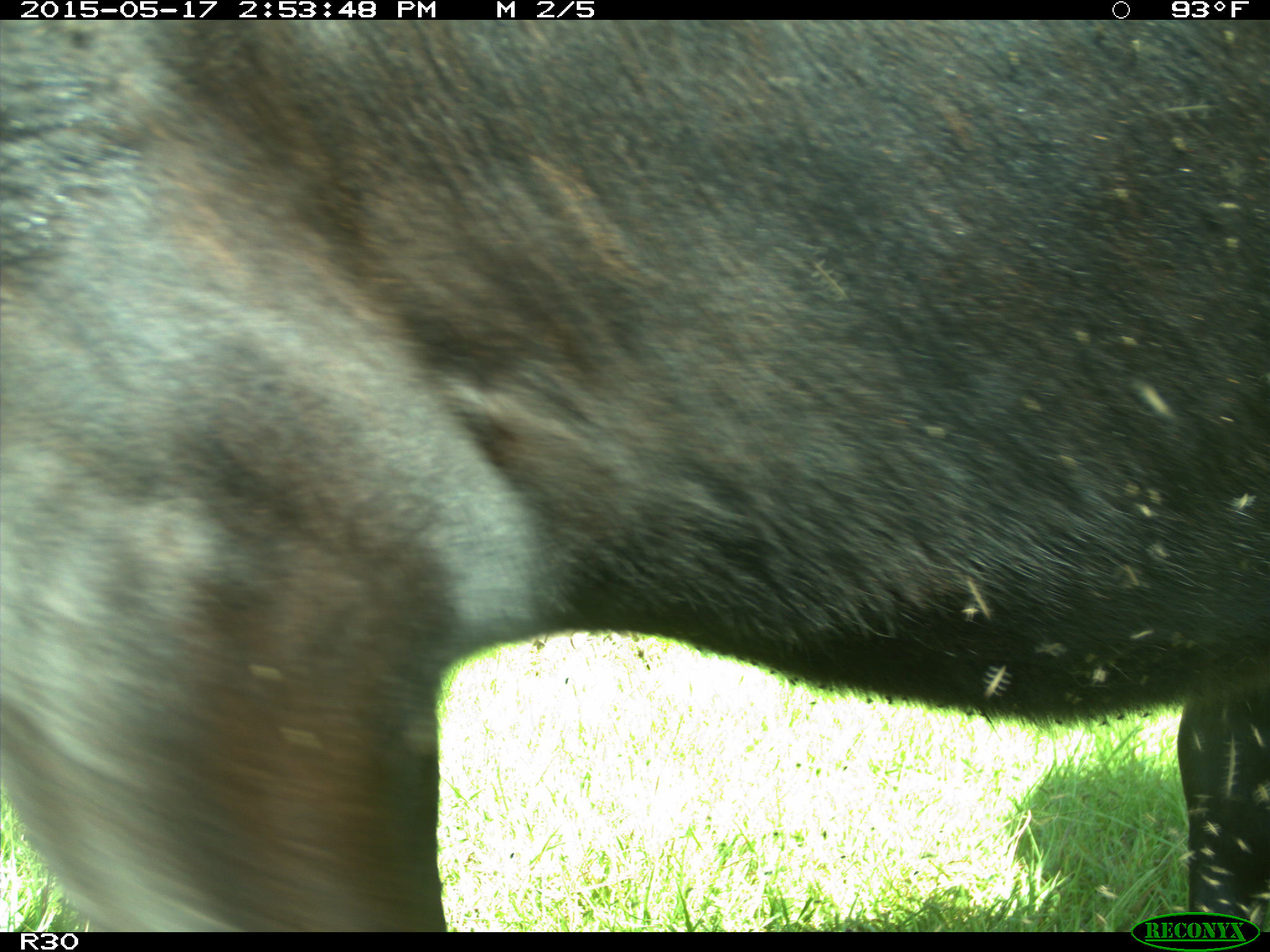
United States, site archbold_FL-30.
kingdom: Animalia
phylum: Chordata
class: Mammalia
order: Artiodactyla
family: Bovidae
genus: Bos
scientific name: Bos taurus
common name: domestic cow